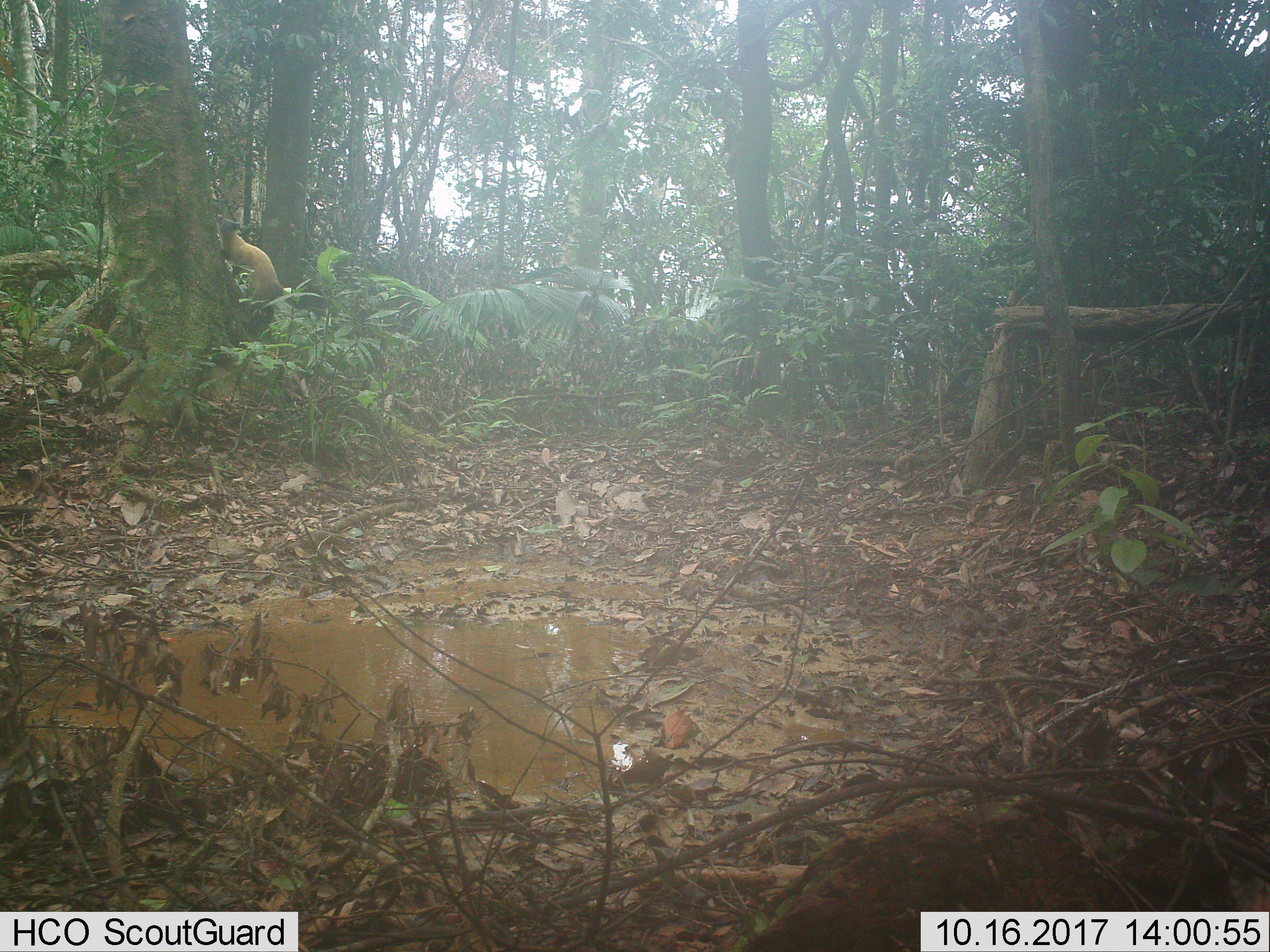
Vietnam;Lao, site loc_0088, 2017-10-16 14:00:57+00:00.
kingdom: Animalia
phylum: Chordata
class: Mammalia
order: Carnivora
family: Mustelidae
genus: Martes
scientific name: Martes flavigula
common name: yellow-throated marten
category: yellow throated marten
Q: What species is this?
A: Yellow throated marten (yellow-throated marten) (Martes flavigula).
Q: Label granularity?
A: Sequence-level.